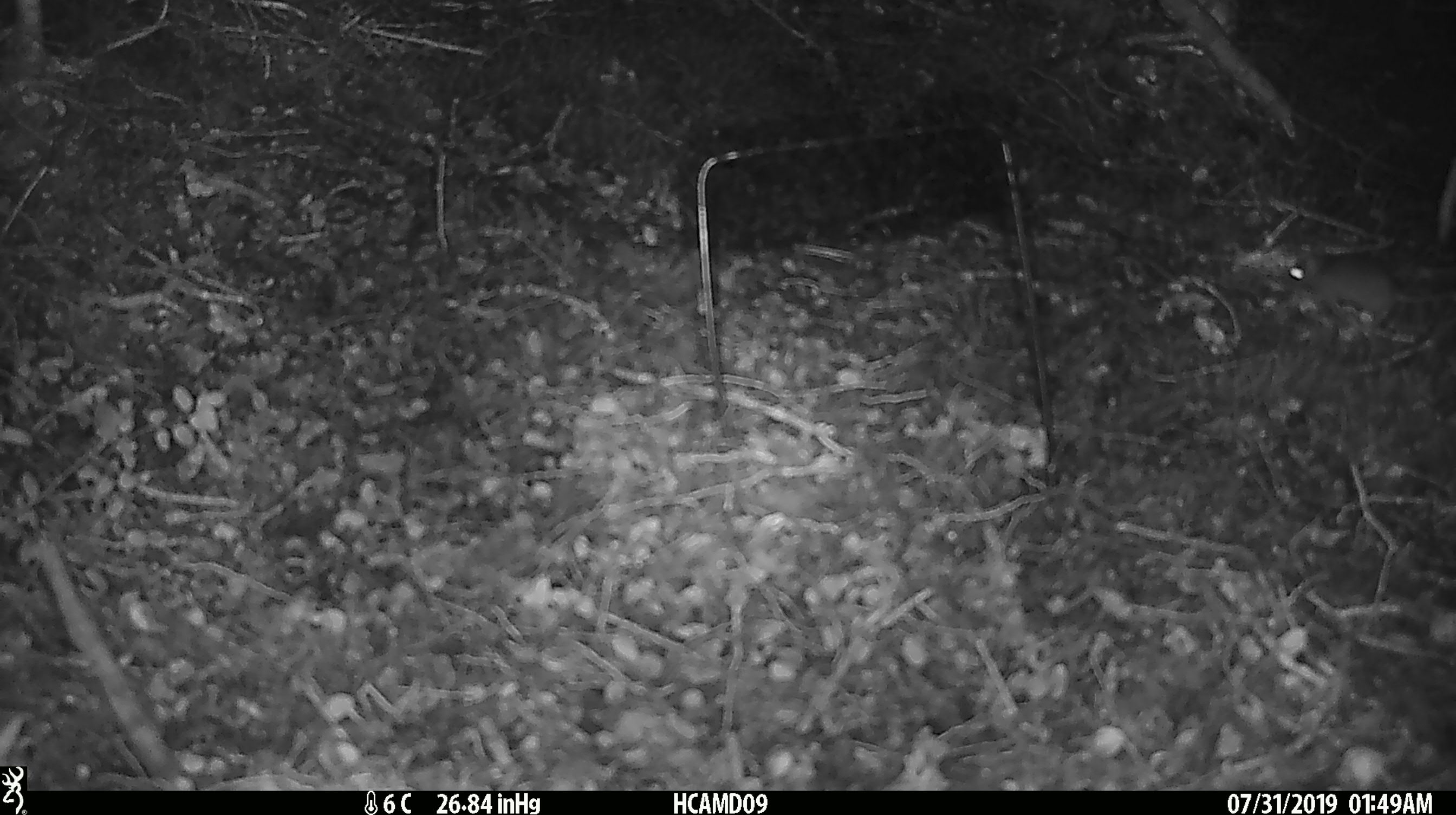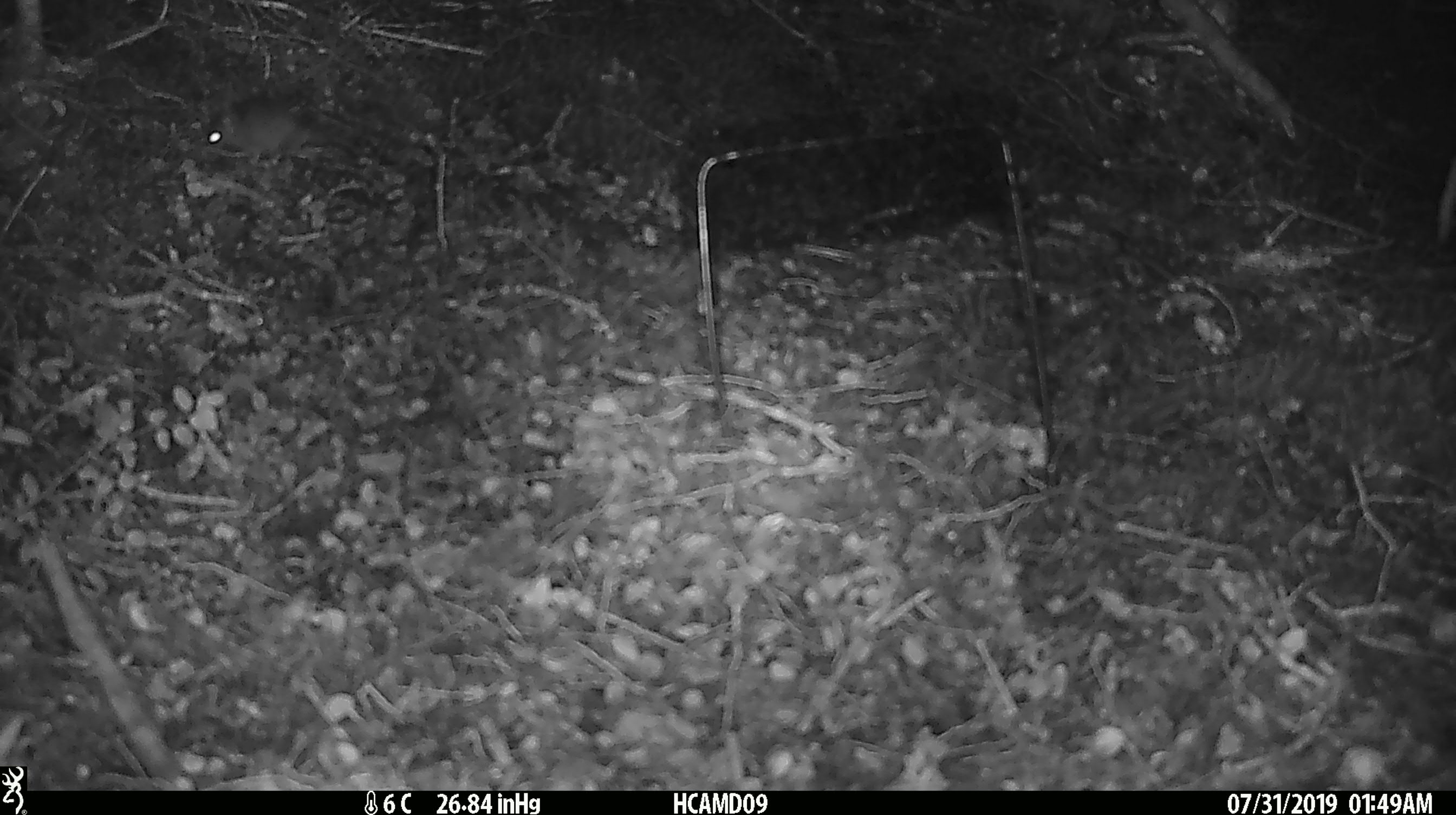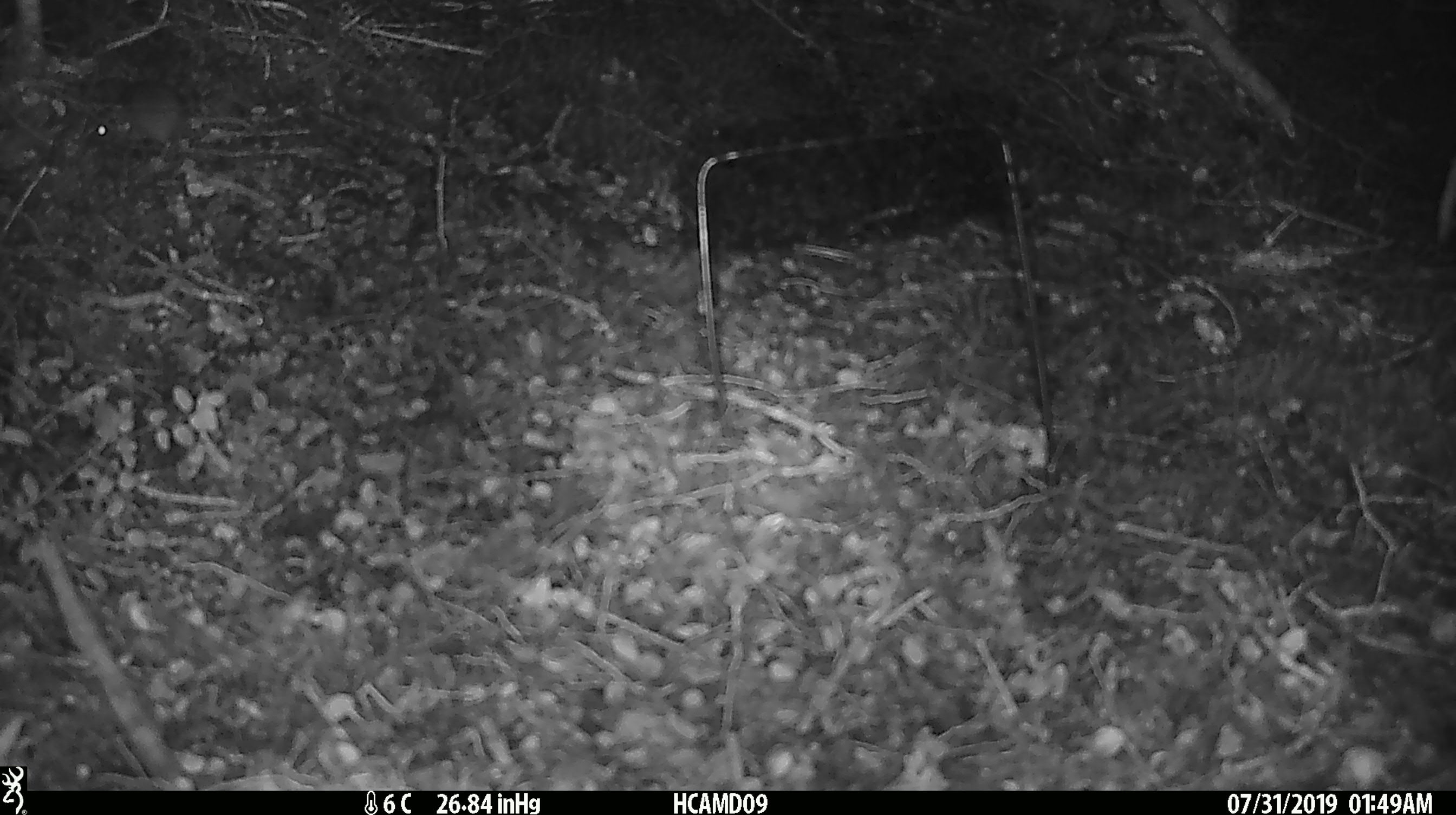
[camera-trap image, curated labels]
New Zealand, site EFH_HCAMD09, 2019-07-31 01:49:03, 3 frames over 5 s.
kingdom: Animalia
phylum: Chordata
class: Mammalia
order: Rodentia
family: Muridae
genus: Mus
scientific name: Mus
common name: mouse